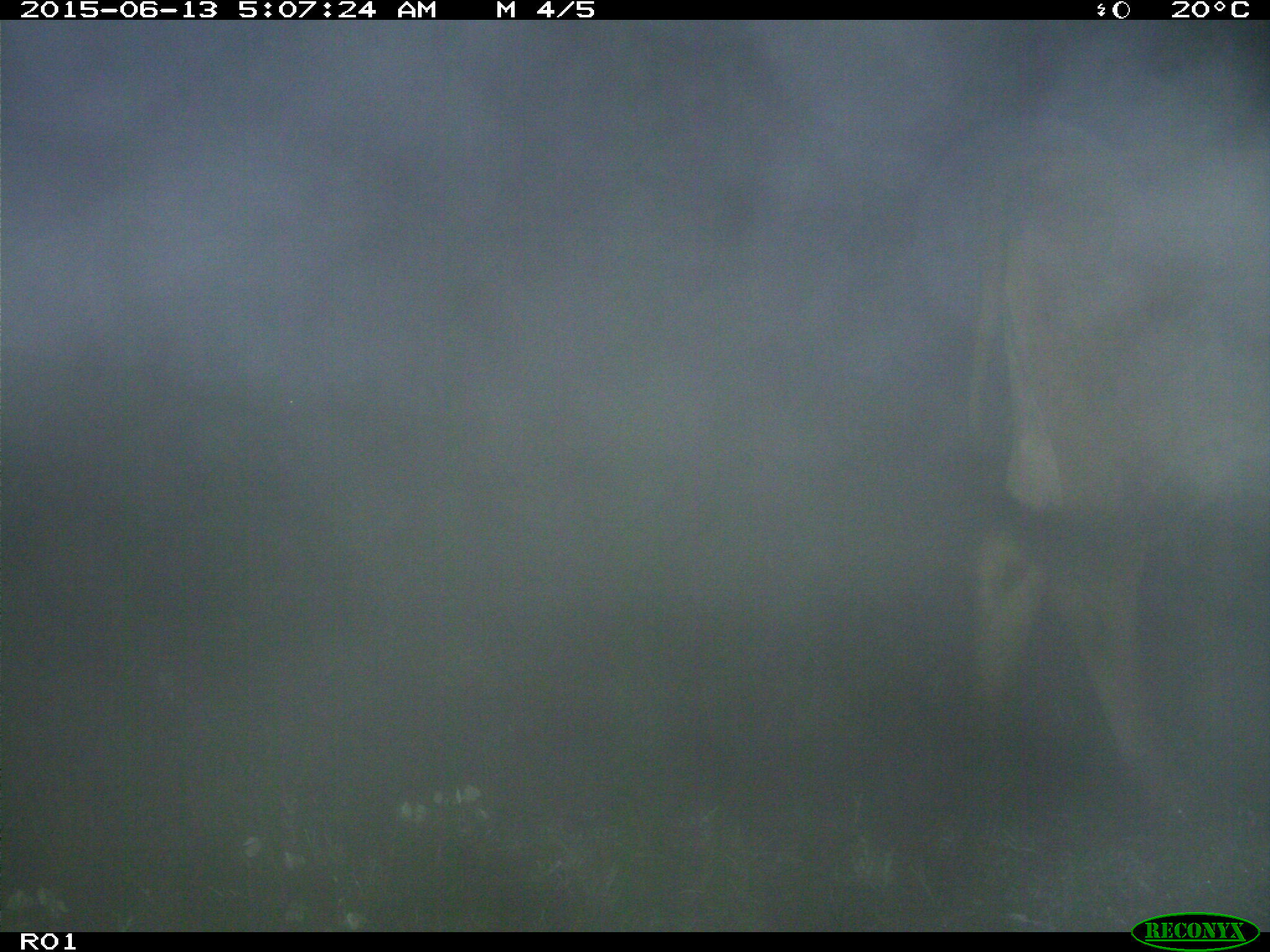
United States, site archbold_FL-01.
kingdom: Animalia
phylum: Chordata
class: Mammalia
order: Artiodactyla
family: Bovidae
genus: Bos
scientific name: Bos taurus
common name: domestic cow